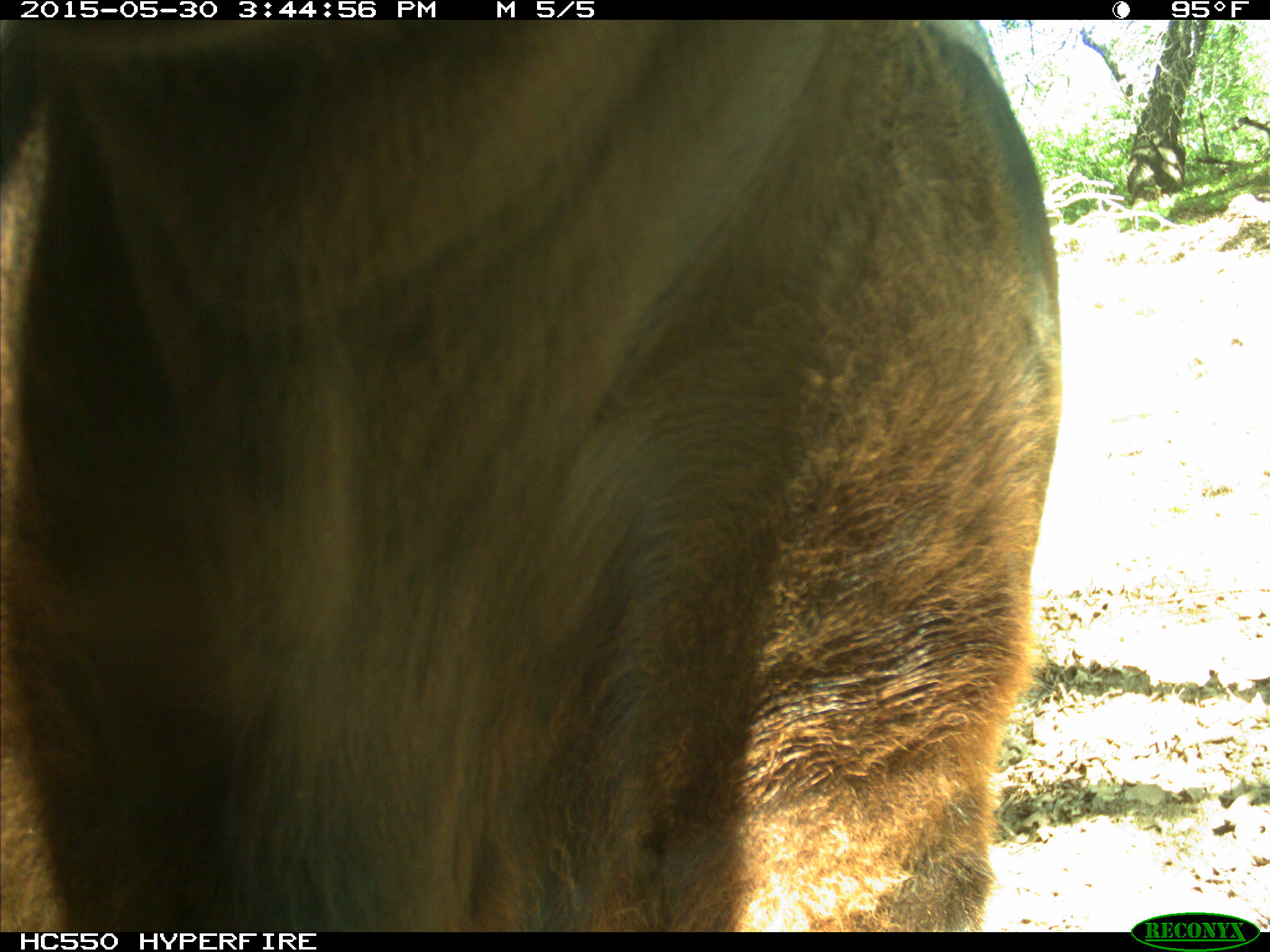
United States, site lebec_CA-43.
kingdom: Animalia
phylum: Chordata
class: Mammalia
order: Artiodactyla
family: Bovidae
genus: Bos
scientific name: Bos taurus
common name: domestic cow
Bos taurus (domestic cow).